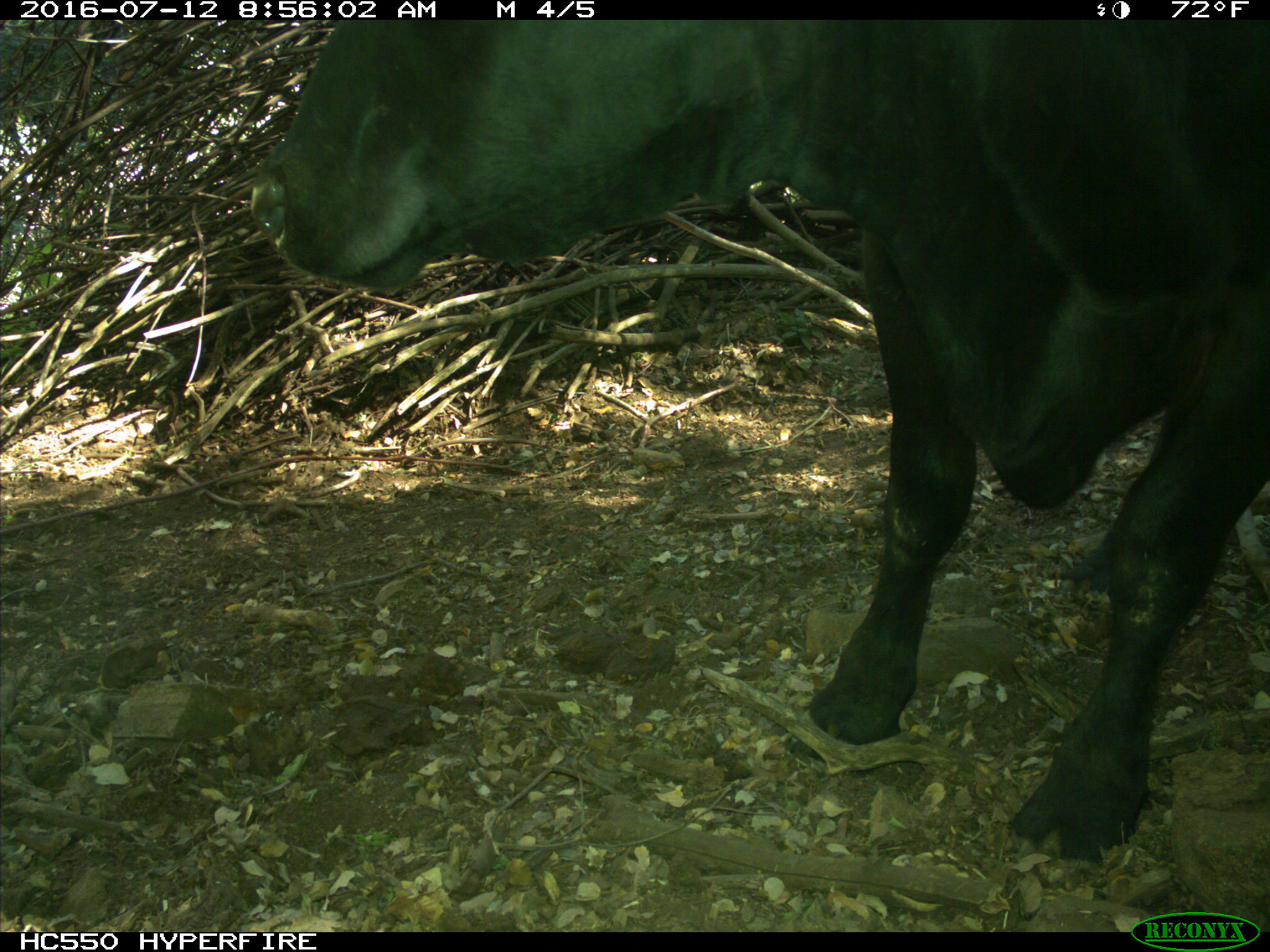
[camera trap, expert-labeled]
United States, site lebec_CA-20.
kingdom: Animalia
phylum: Chordata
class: Mammalia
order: Artiodactyla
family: Bovidae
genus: Bos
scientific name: Bos taurus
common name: domestic cow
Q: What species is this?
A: Bos taurus (domestic cow).